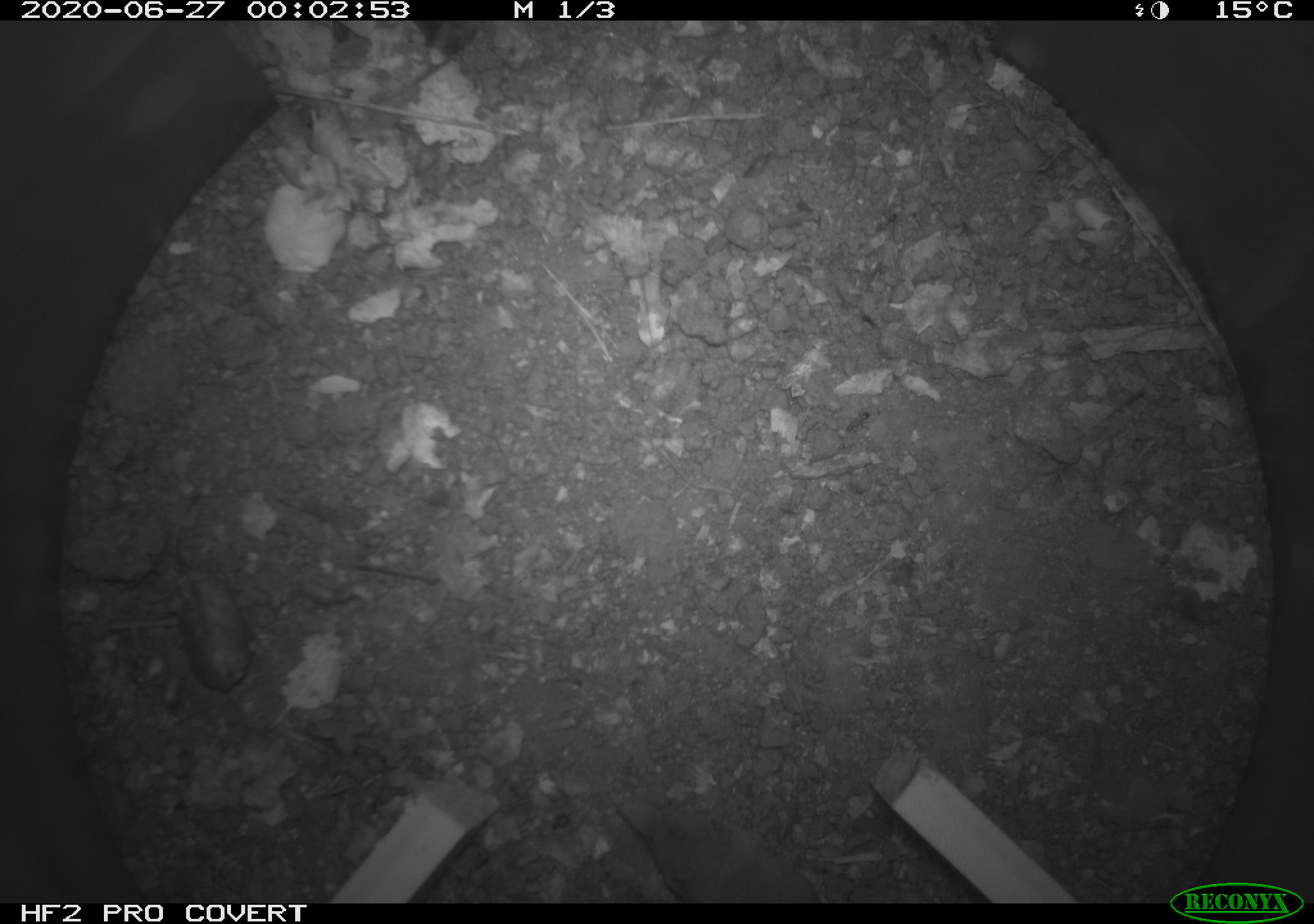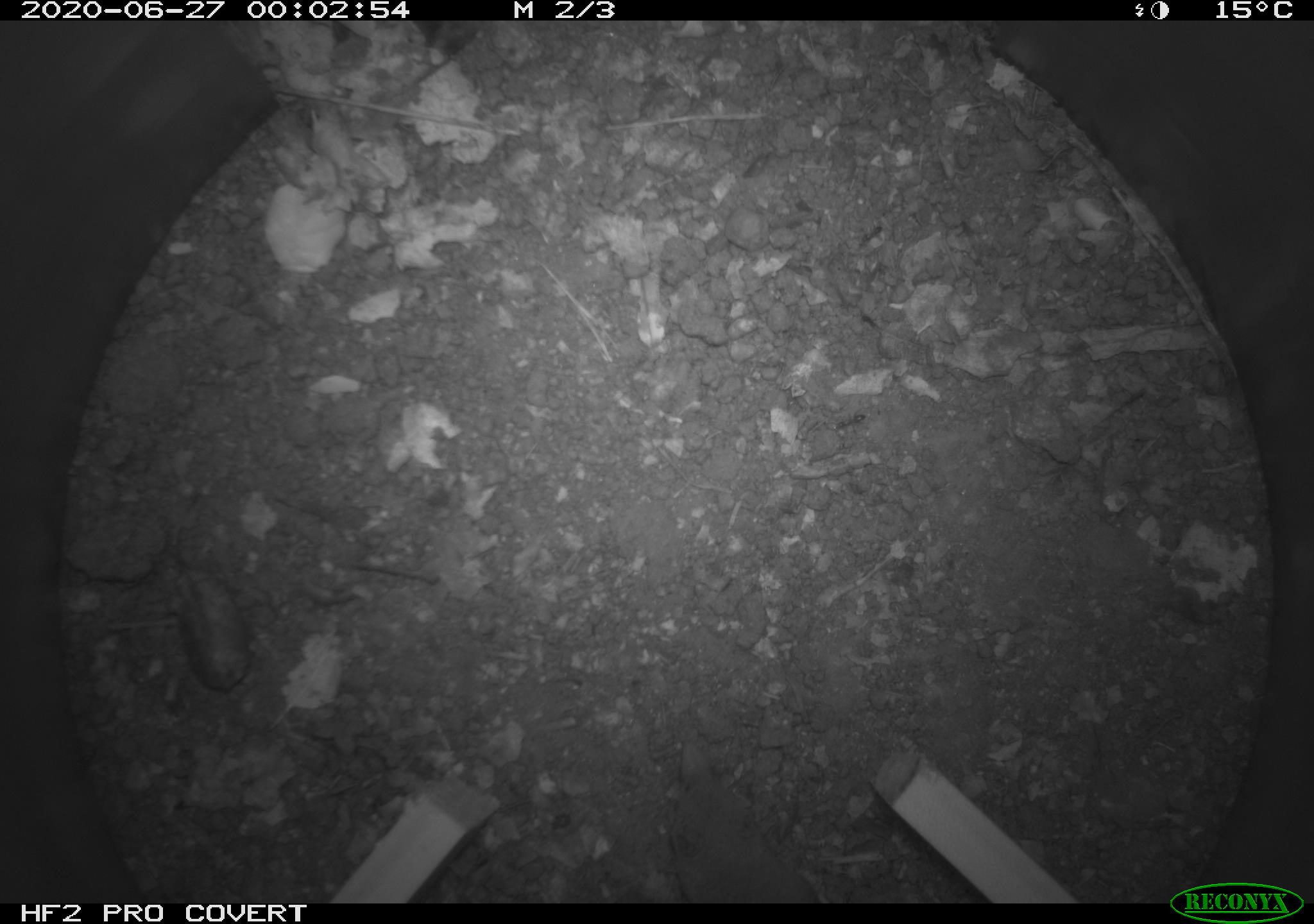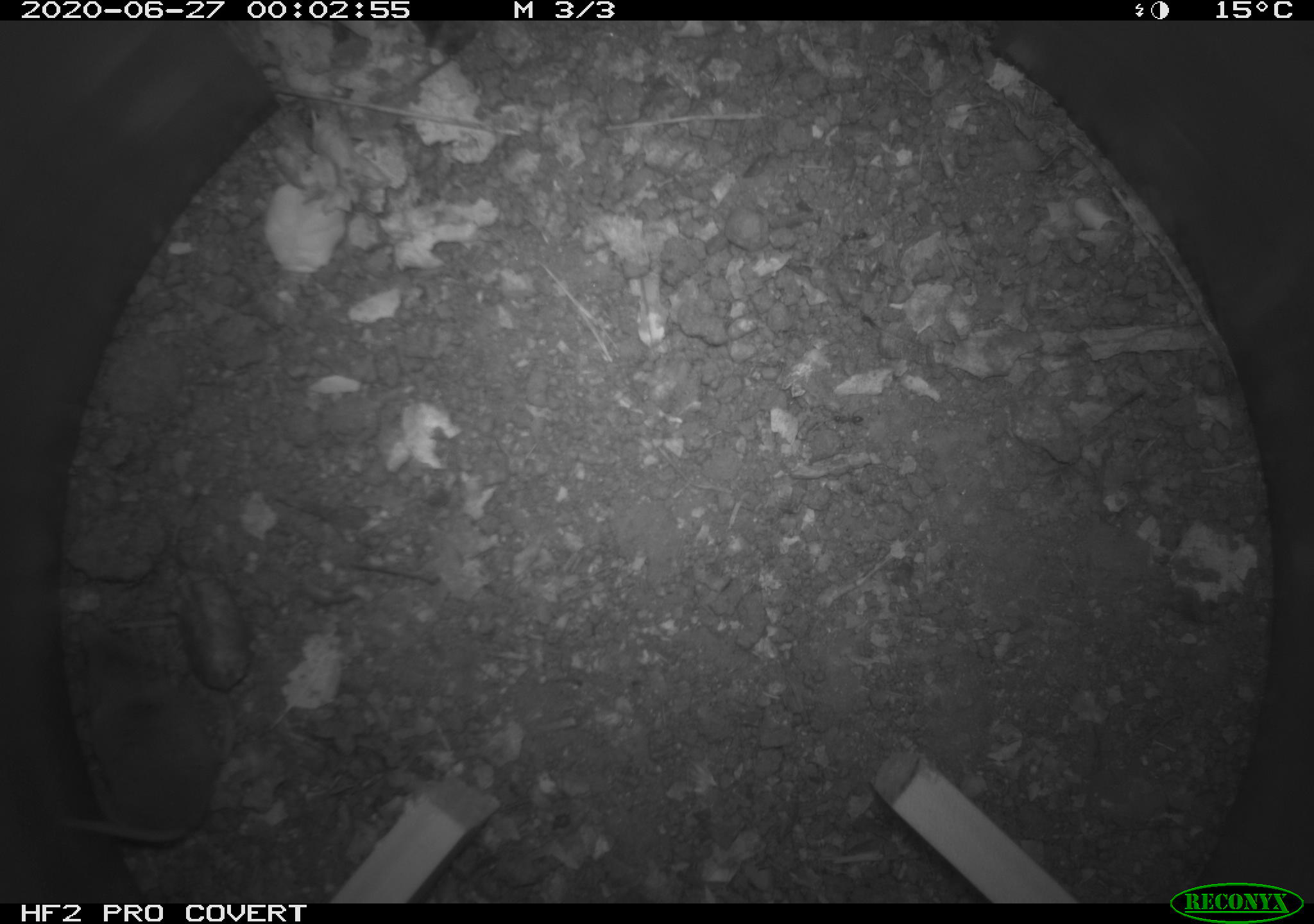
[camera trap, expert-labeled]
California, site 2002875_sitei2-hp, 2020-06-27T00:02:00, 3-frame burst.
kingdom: Animalia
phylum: Chordata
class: Mammalia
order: Eulipotyphla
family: Soricidae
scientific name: Soricidae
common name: shrews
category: soricidae family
Soricidae family (shrews) (Soricidae).